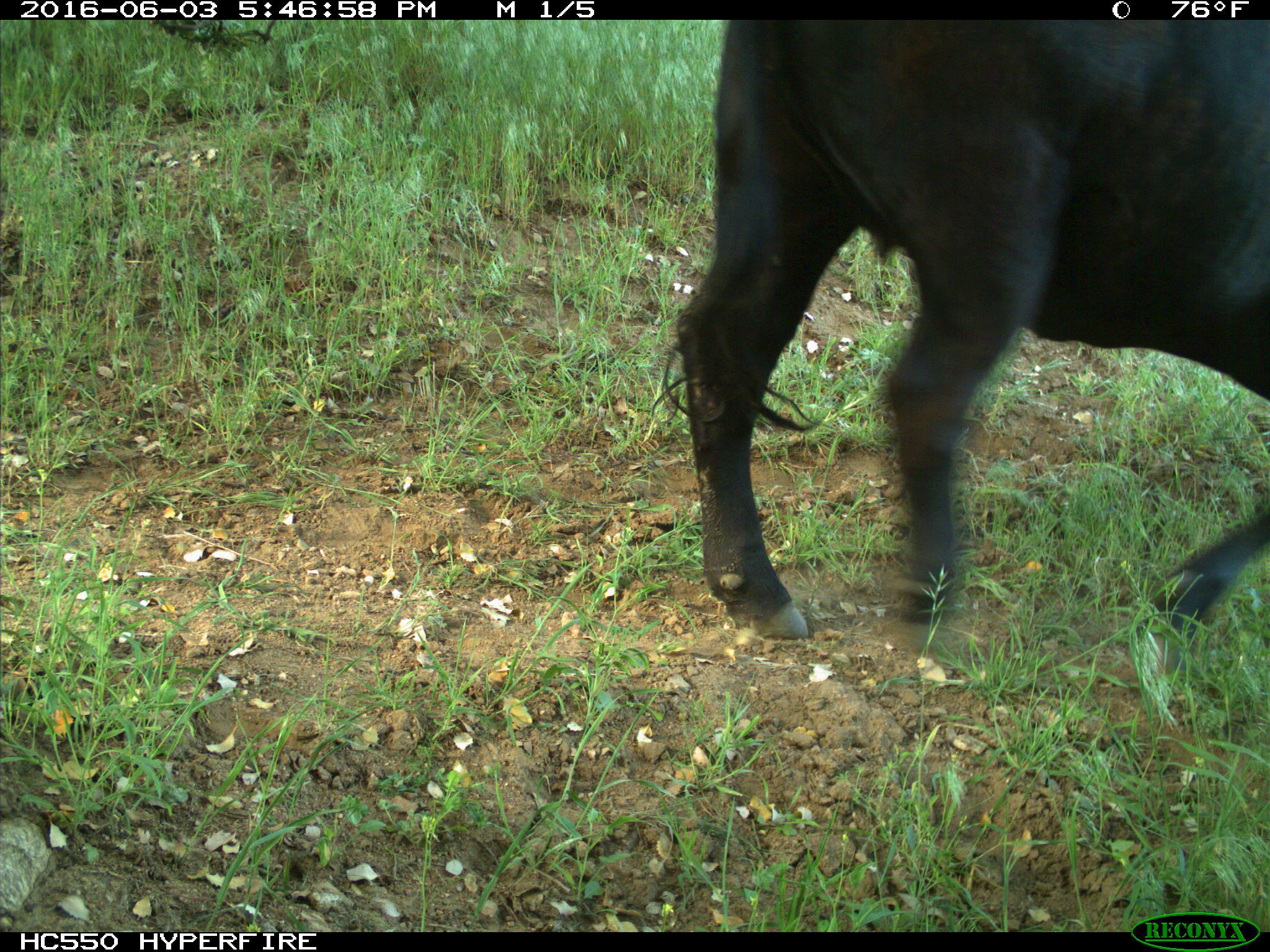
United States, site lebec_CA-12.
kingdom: Animalia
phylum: Chordata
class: Mammalia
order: Artiodactyla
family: Bovidae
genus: Bos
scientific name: Bos taurus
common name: domestic cow